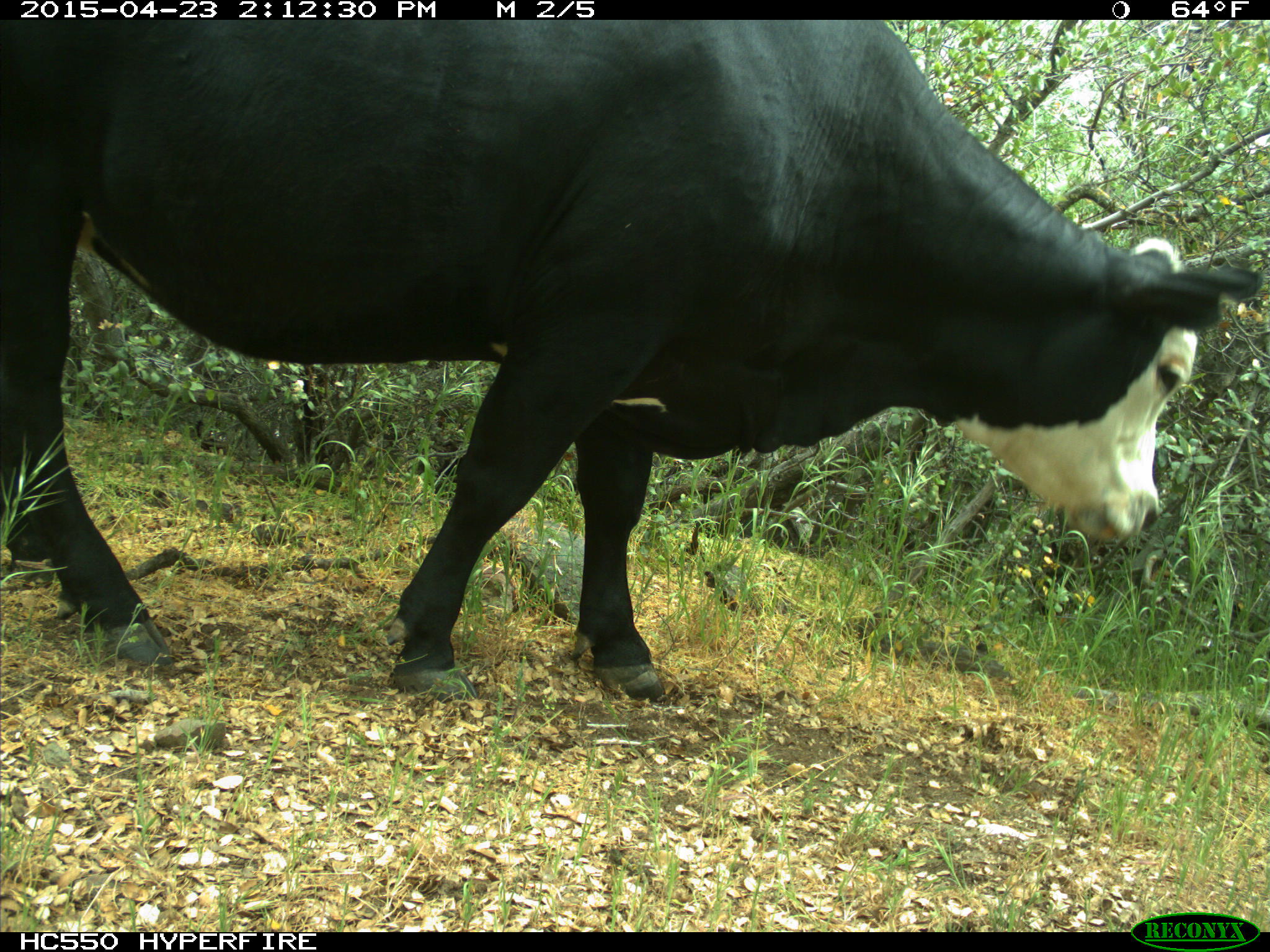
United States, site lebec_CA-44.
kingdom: Animalia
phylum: Chordata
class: Mammalia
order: Artiodactyla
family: Bovidae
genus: Bos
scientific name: Bos taurus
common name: domestic cow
Bos taurus (domestic cow).